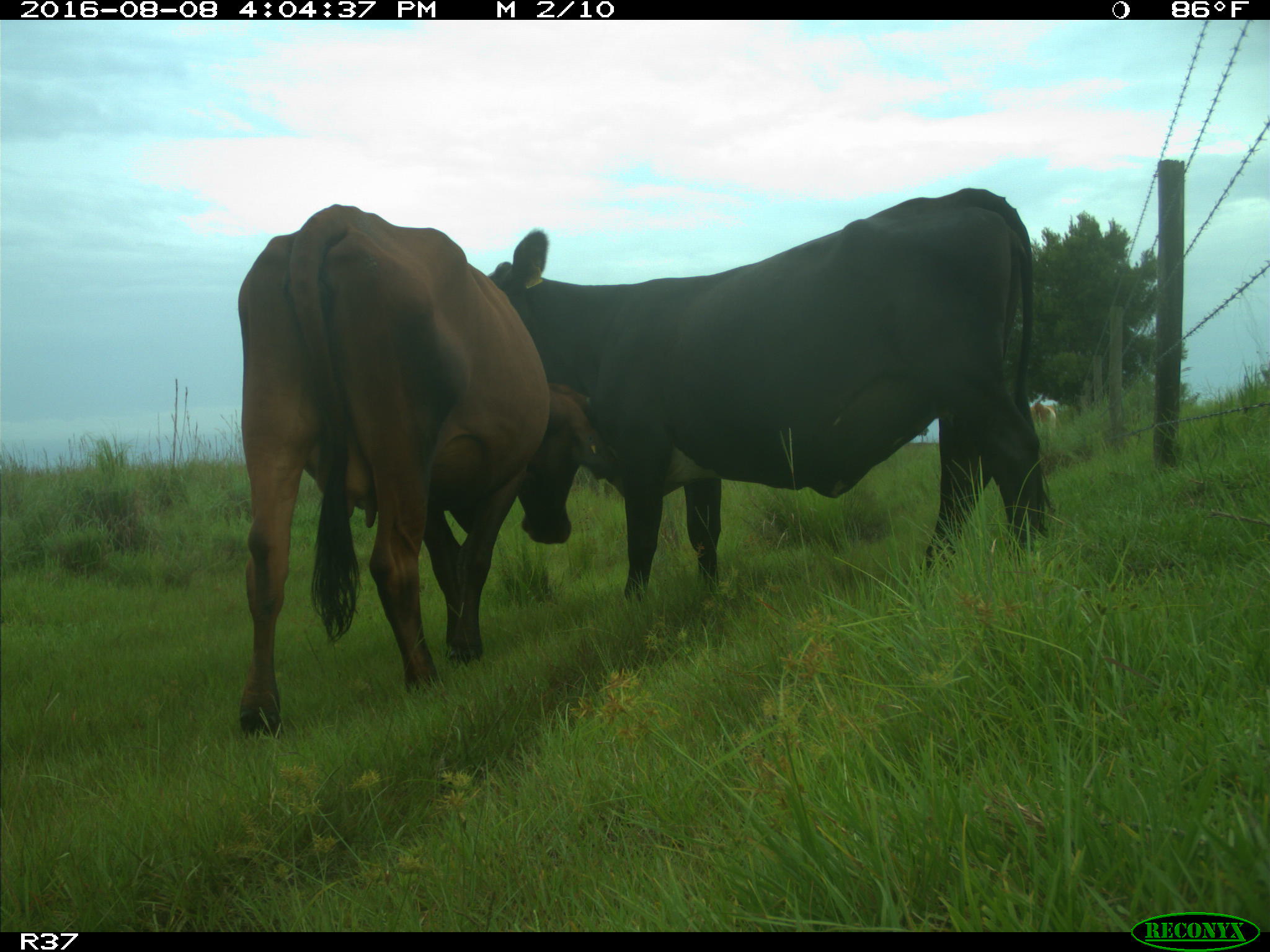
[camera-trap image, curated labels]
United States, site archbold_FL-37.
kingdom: Animalia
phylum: Chordata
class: Mammalia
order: Artiodactyla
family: Bovidae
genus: Bos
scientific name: Bos taurus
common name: domestic cow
Bos taurus (domestic cow).